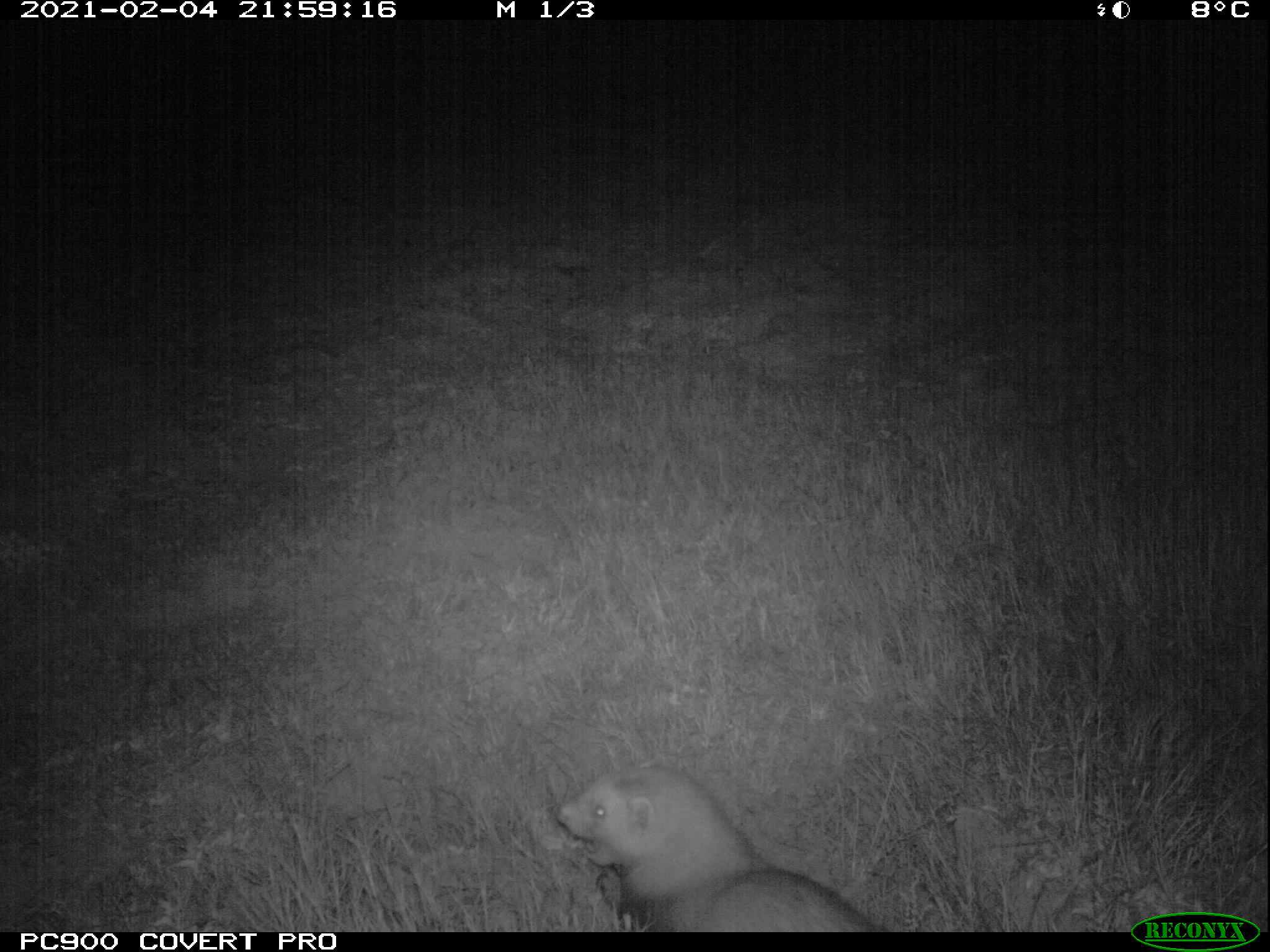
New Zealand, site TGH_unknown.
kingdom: Animalia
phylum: Chordata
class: Mammalia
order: Carnivora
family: Mustelidae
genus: Mustela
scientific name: Mustela furo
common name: ferret